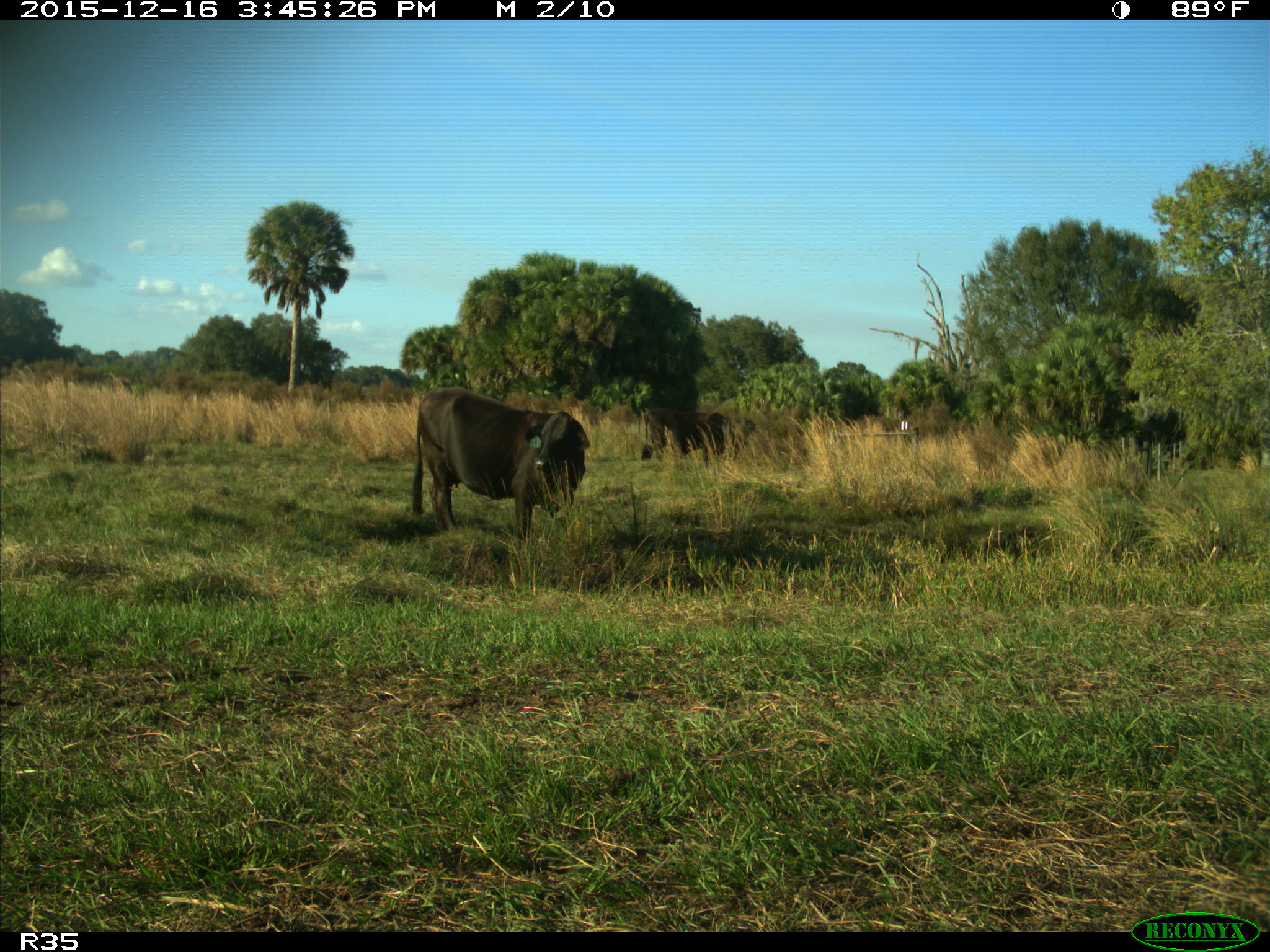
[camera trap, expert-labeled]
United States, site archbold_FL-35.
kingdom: Animalia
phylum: Chordata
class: Mammalia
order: Artiodactyla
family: Bovidae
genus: Bos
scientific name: Bos taurus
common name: domestic cow